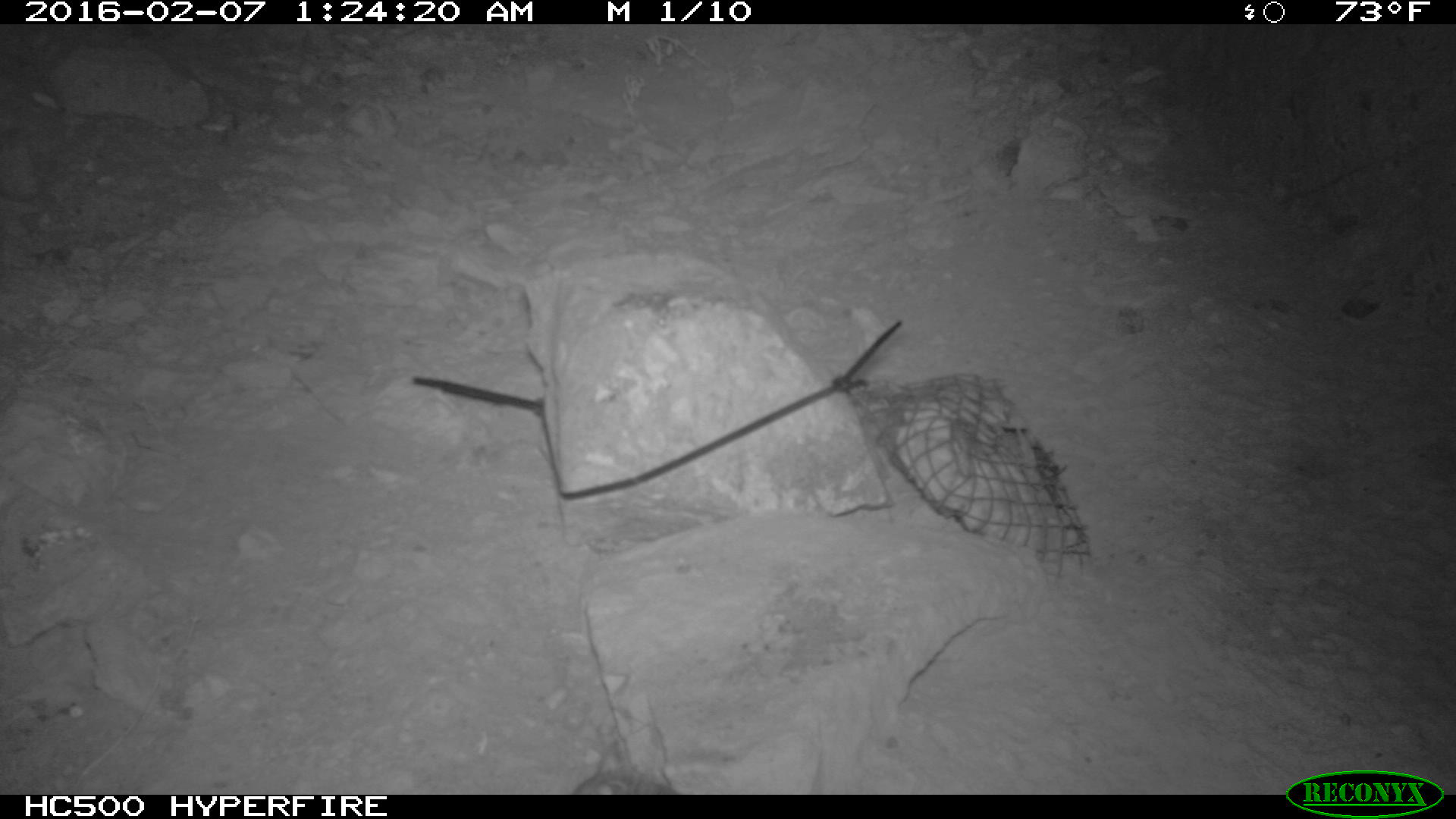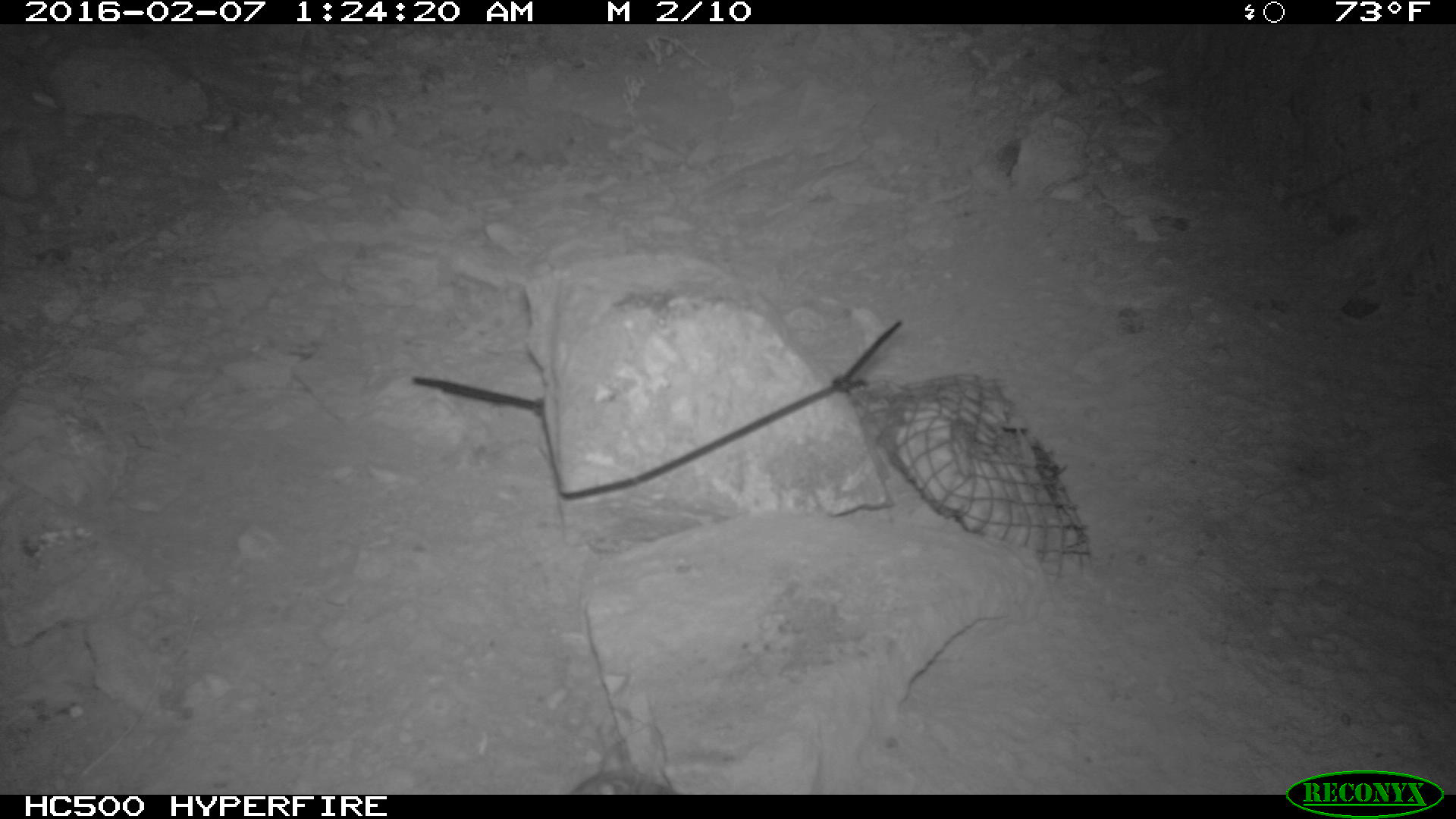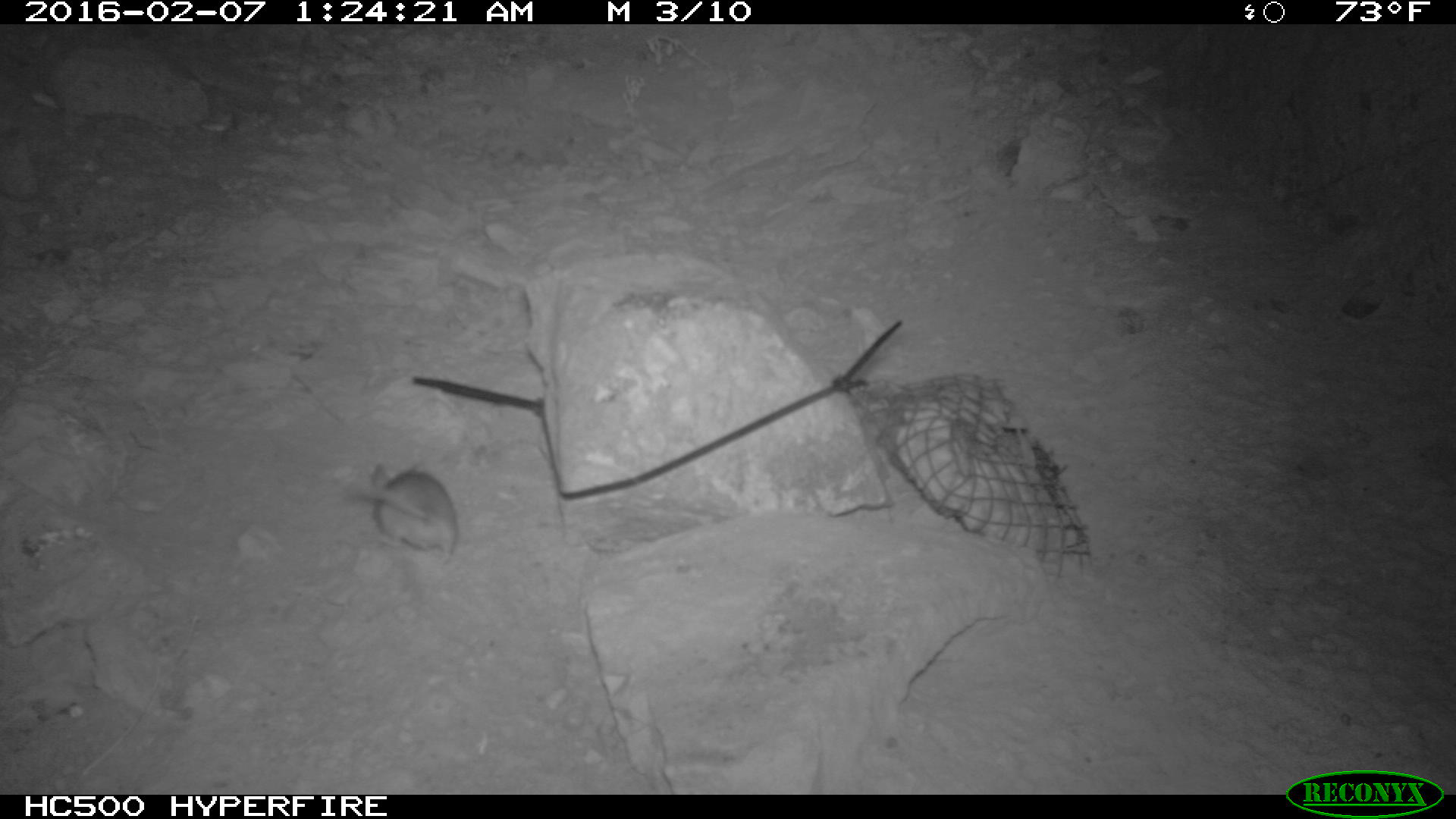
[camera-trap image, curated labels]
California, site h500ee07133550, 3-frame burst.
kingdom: Animalia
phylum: Chordata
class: Mammalia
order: Rodentia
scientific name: Rodentia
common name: rodent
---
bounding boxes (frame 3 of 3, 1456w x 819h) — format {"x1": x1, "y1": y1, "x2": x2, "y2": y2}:
rodent: {"x1": 369, "y1": 462, "x2": 457, "y2": 565}